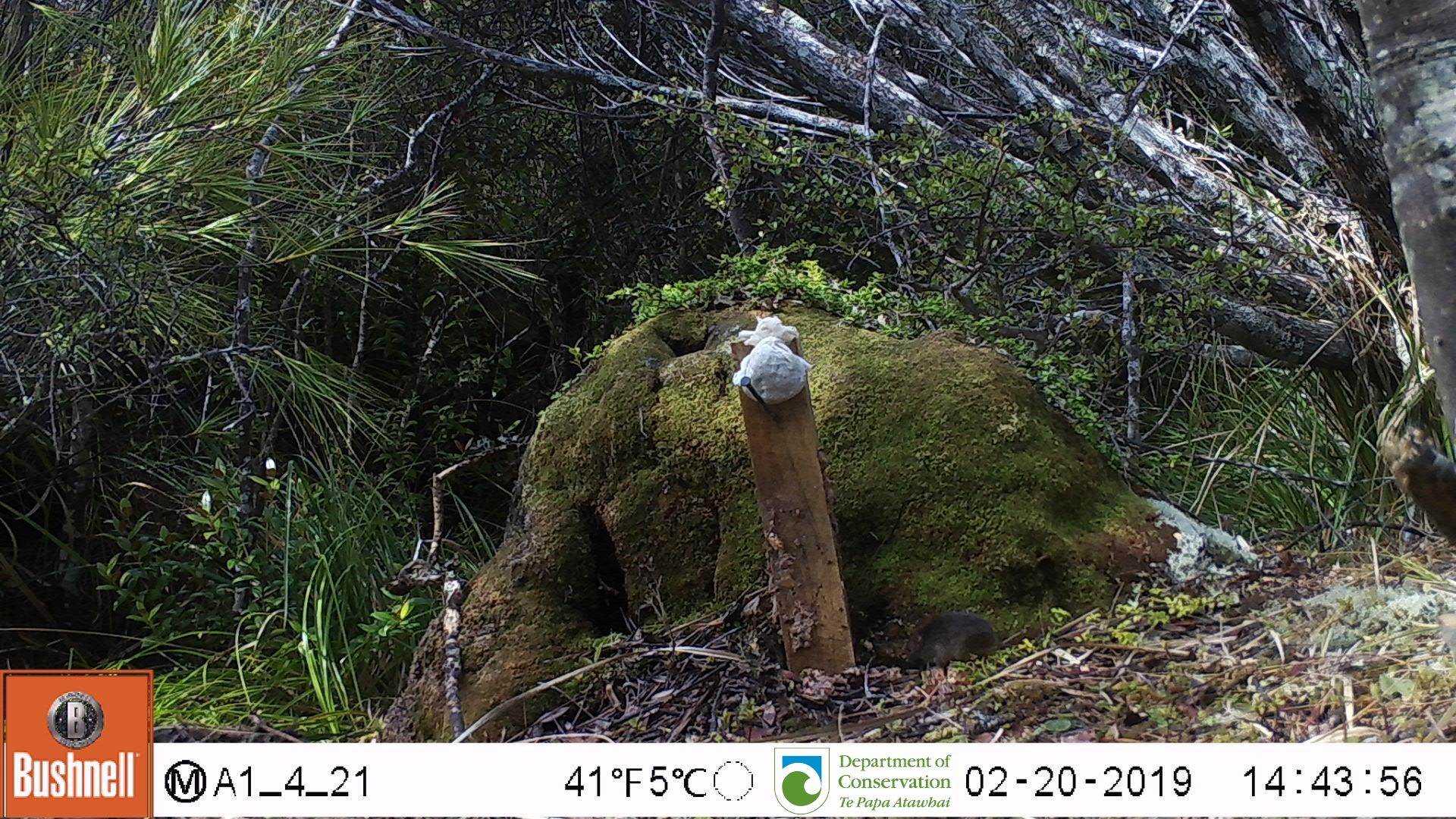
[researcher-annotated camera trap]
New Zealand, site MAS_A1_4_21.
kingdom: Animalia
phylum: Chordata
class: Mammalia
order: Rodentia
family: Muridae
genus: Mus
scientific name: Mus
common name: mouse